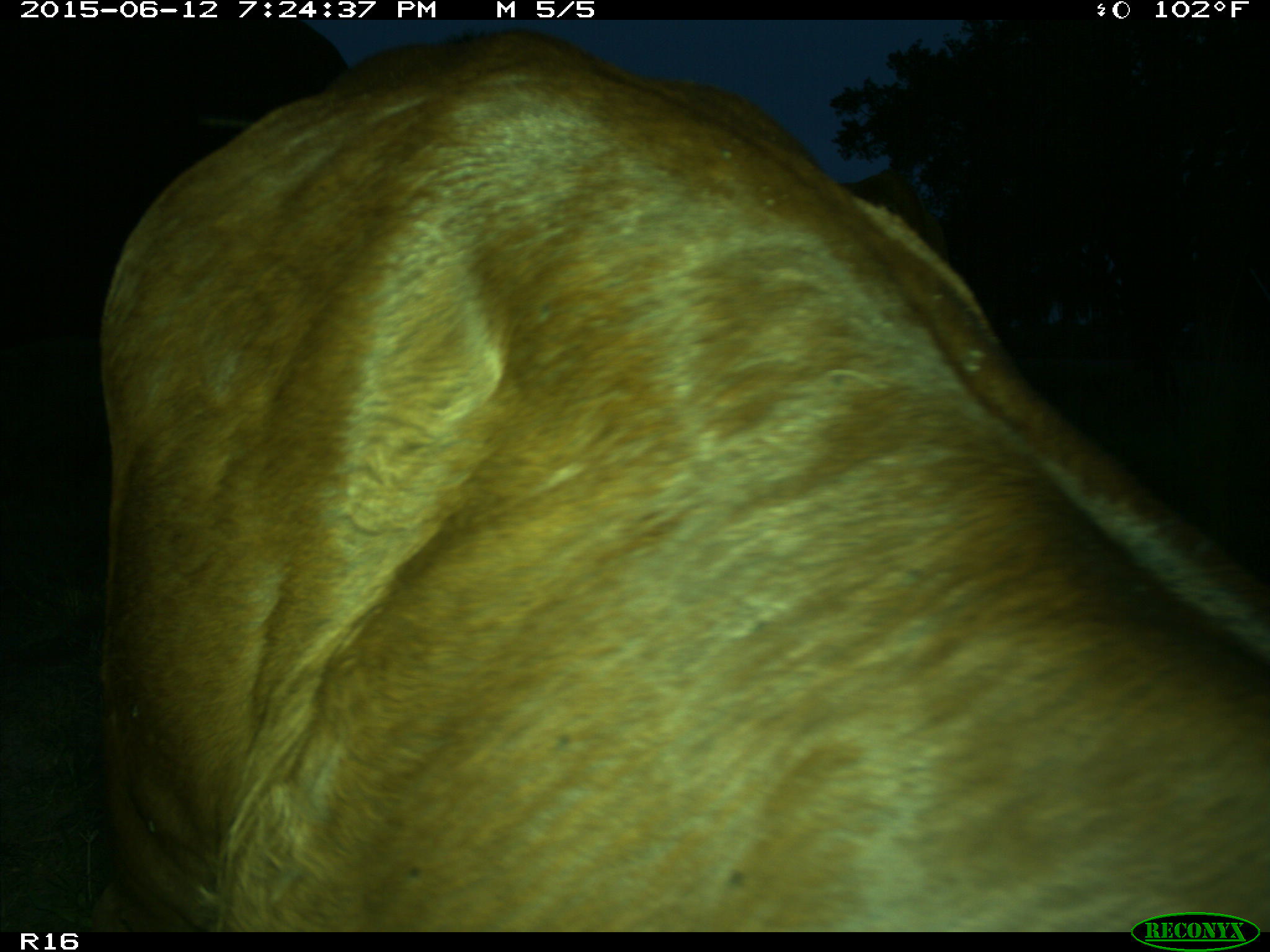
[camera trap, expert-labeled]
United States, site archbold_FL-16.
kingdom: Animalia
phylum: Chordata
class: Mammalia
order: Artiodactyla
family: Bovidae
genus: Bos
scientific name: Bos taurus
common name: domestic cow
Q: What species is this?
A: Bos taurus (domestic cow).